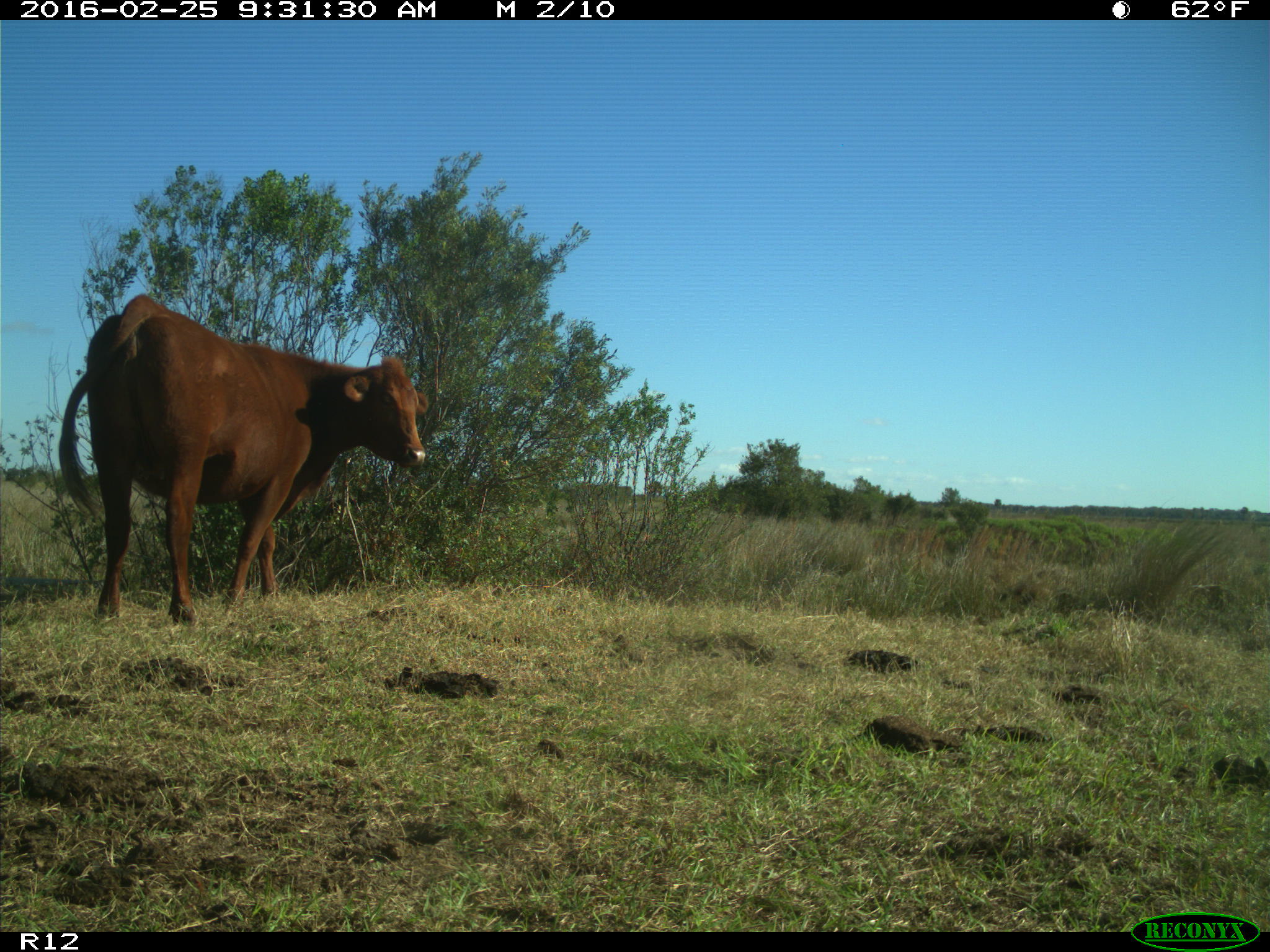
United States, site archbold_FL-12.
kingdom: Animalia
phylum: Chordata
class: Mammalia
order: Artiodactyla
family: Bovidae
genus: Bos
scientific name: Bos taurus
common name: domestic cow